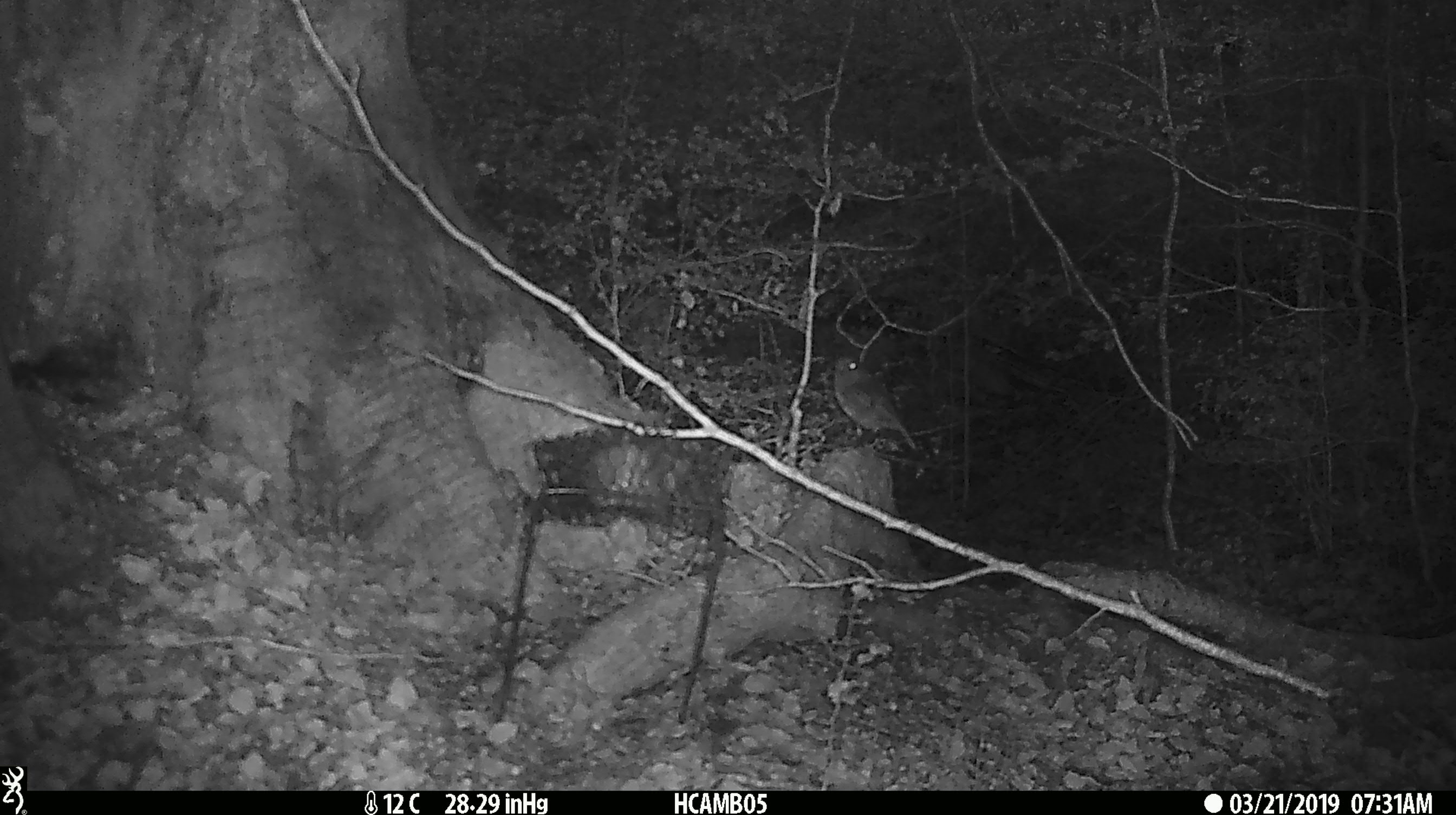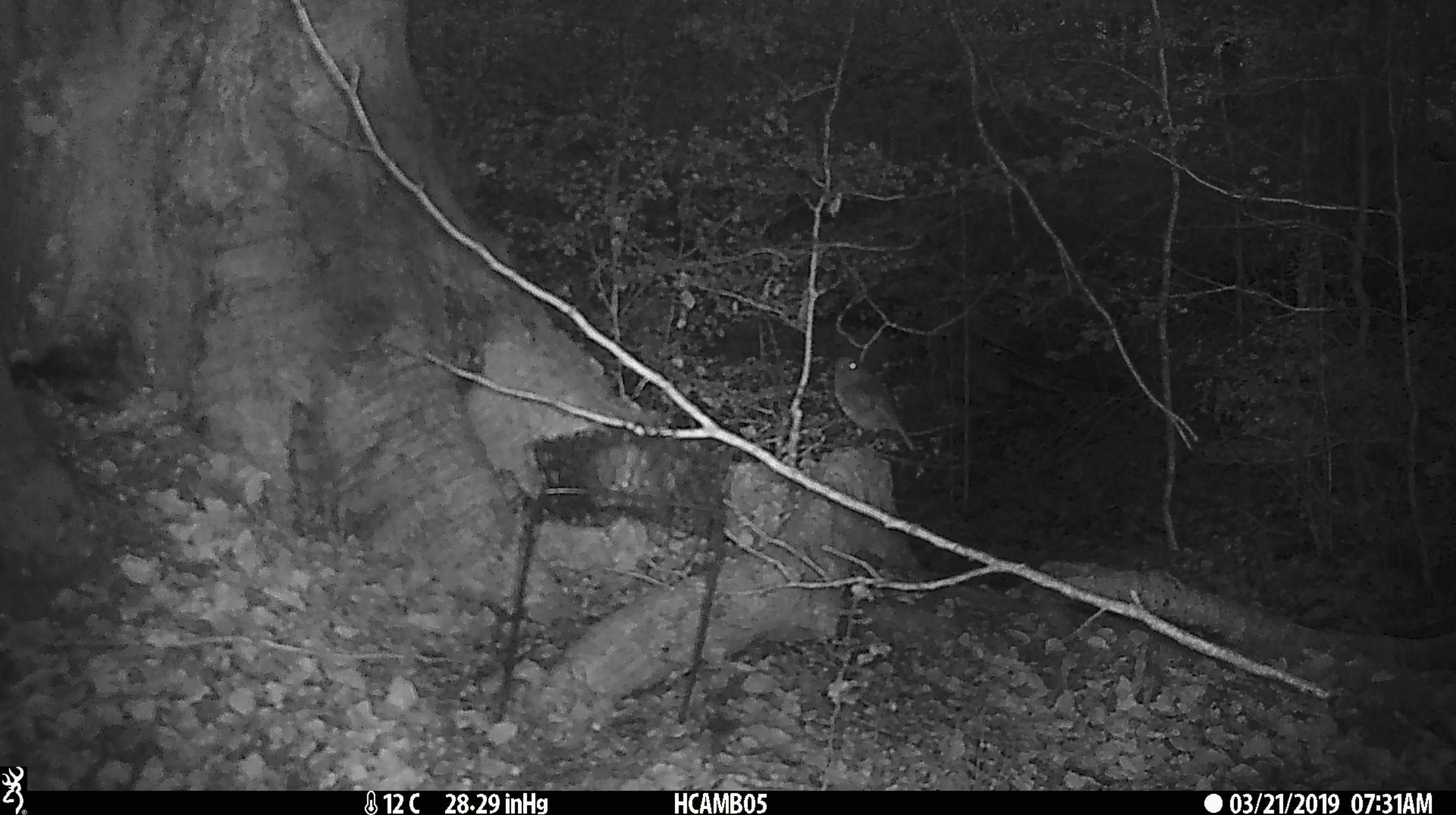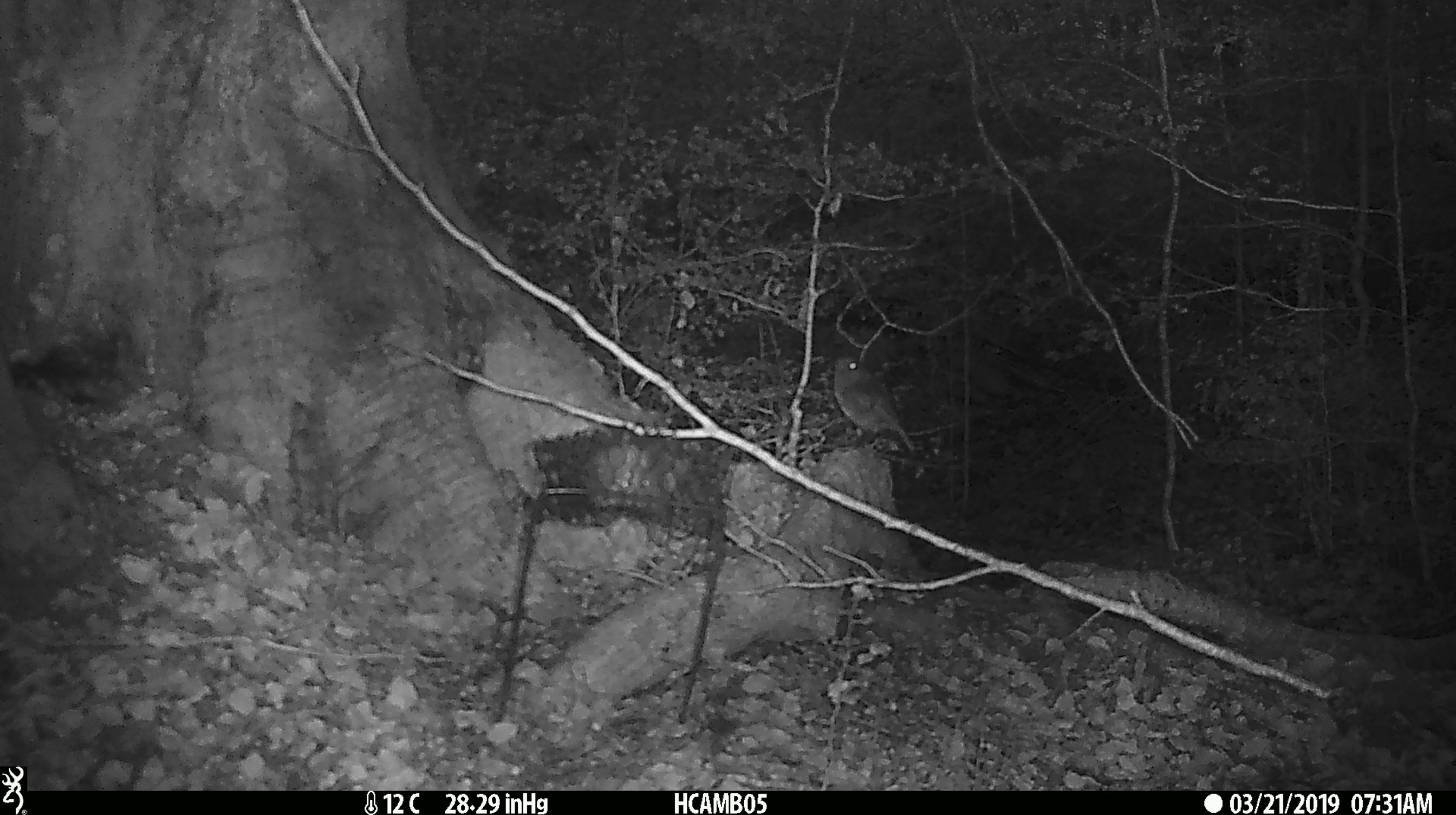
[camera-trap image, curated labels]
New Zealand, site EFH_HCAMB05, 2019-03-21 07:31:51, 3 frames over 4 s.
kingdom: Animalia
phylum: Chordata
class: Aves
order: Passeriformes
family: Petroicidae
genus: Petroica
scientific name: Petroica australis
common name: new zealand robin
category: robin